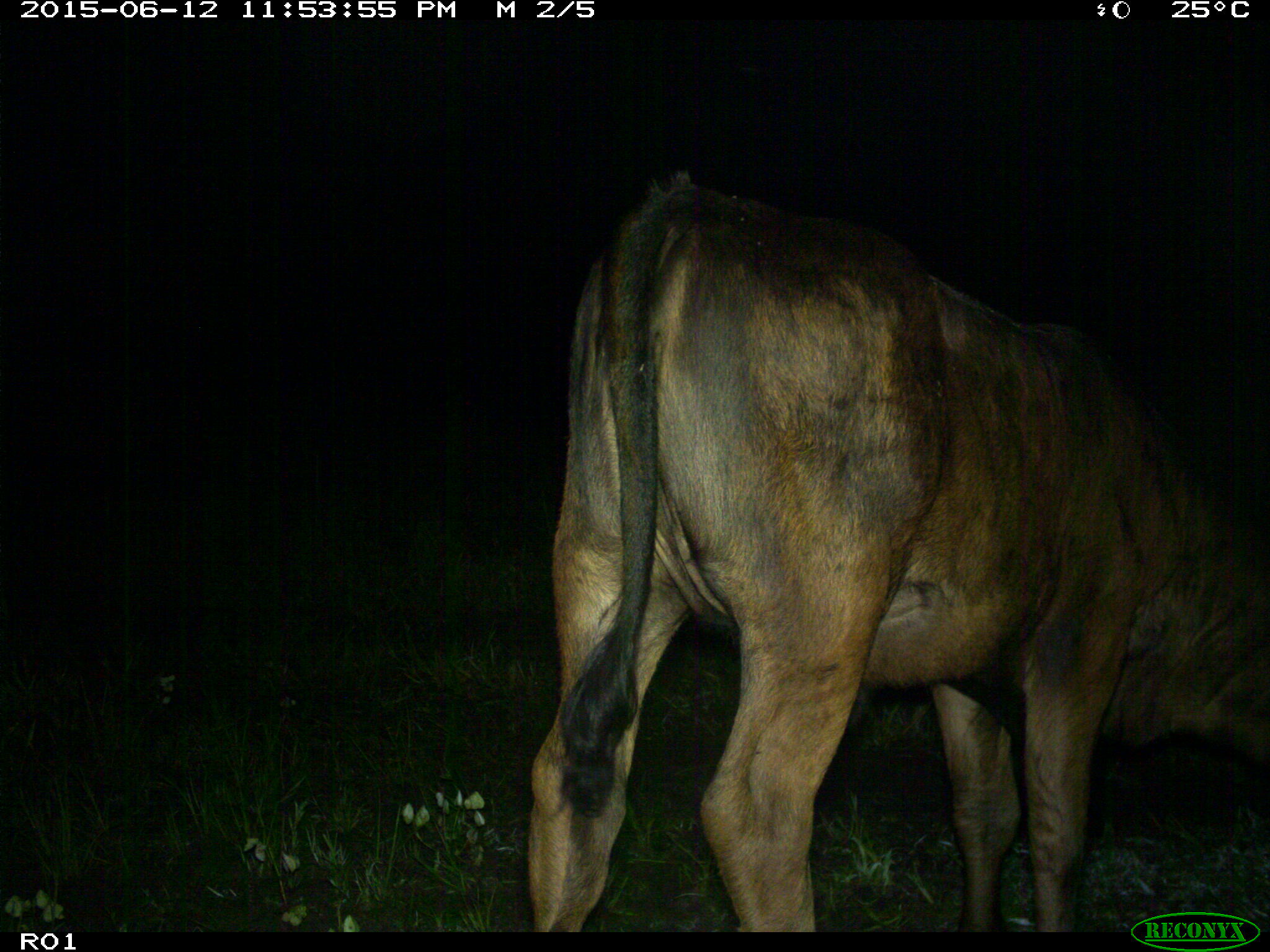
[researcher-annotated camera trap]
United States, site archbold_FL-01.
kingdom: Animalia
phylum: Chordata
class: Mammalia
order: Artiodactyla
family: Bovidae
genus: Bos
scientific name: Bos taurus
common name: domestic cow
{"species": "Bos taurus (domestic cow)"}